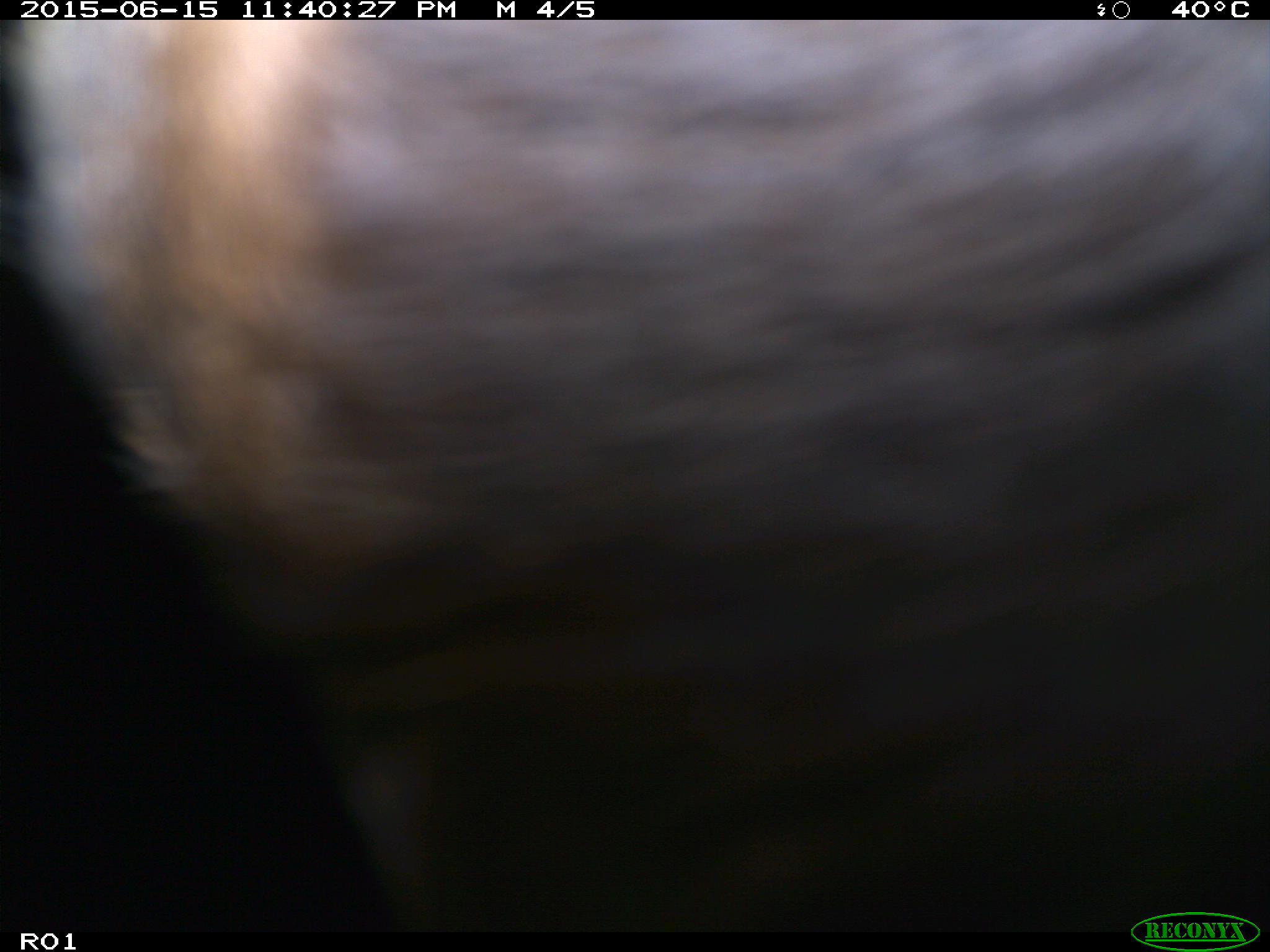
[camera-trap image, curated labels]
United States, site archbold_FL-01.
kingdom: Animalia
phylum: Chordata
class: Mammalia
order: Artiodactyla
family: Bovidae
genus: Bos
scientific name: Bos taurus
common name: domestic cow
Bos taurus (domestic cow).